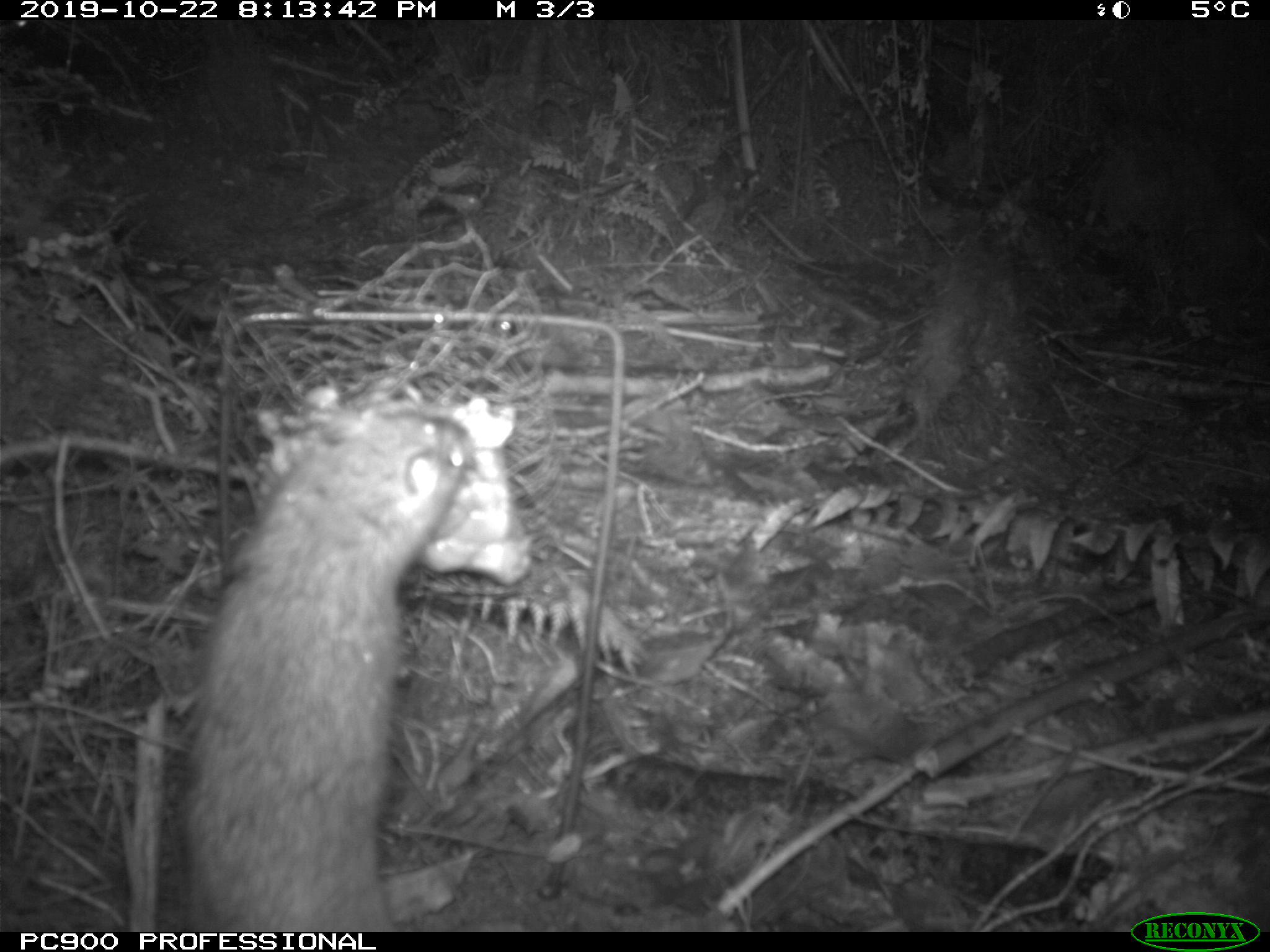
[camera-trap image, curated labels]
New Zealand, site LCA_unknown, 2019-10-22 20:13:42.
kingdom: Animalia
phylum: Chordata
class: Mammalia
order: Rodentia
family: Muridae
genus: Rattus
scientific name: Rattus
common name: rat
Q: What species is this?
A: Rat (Rattus).